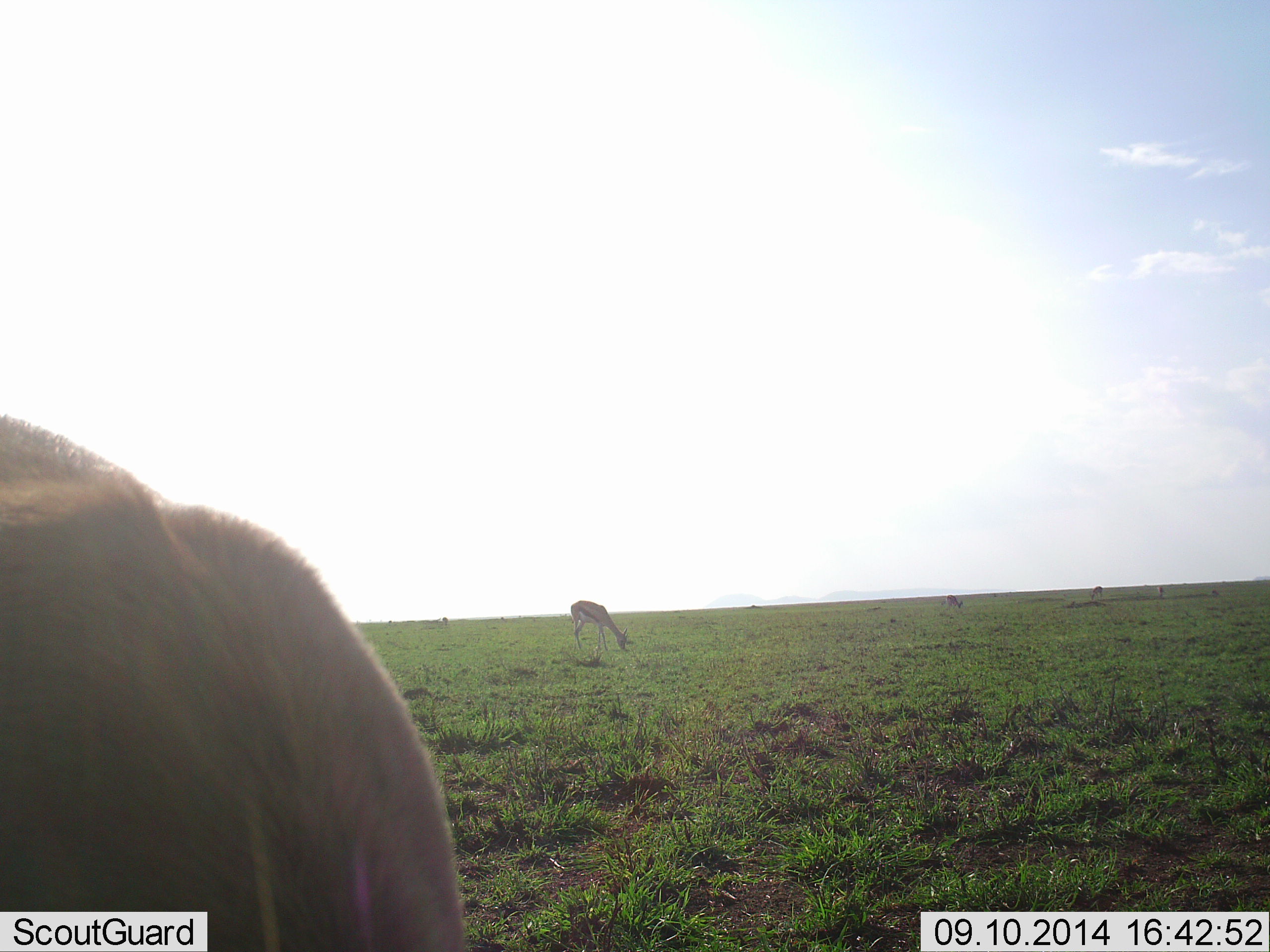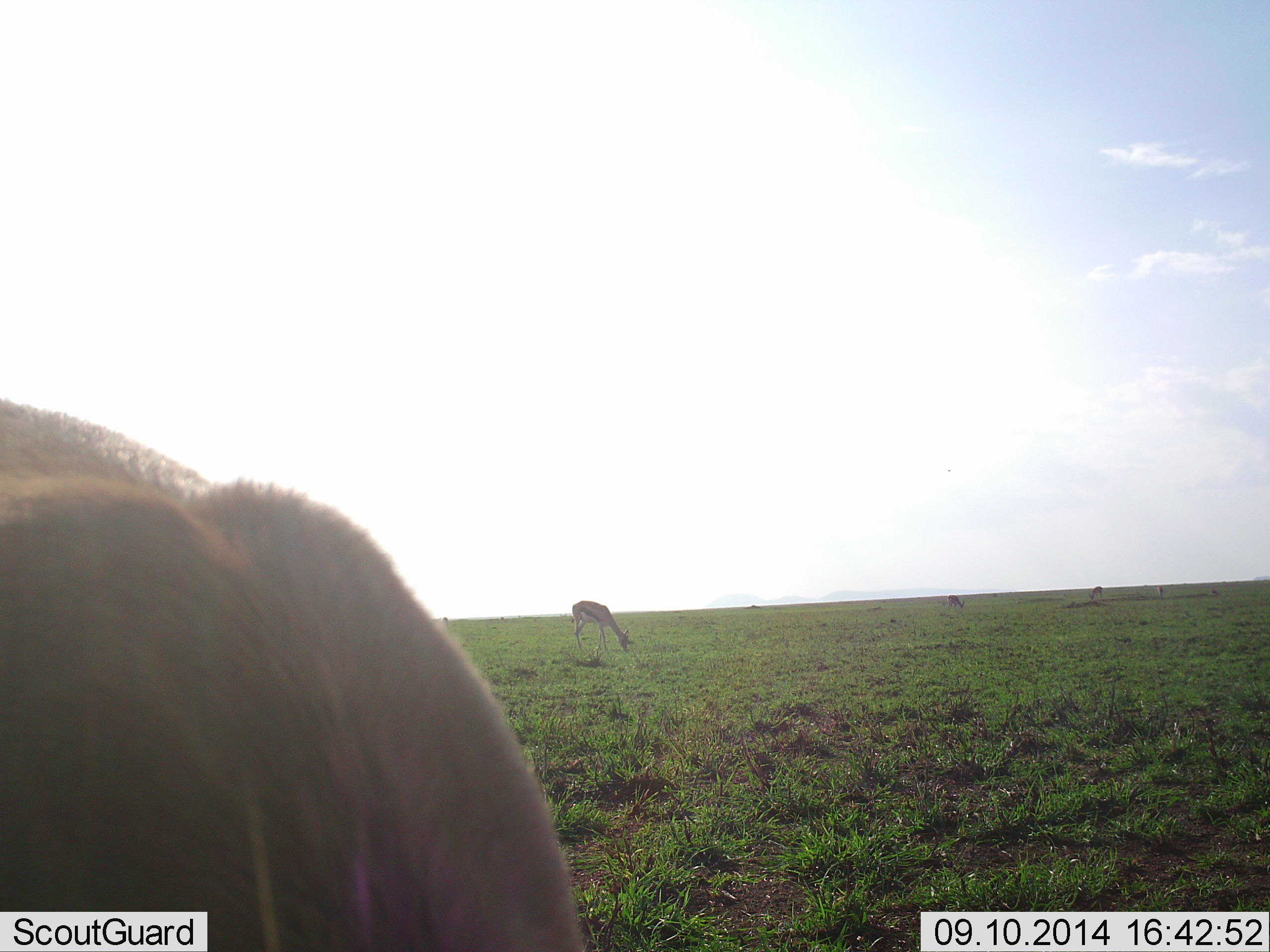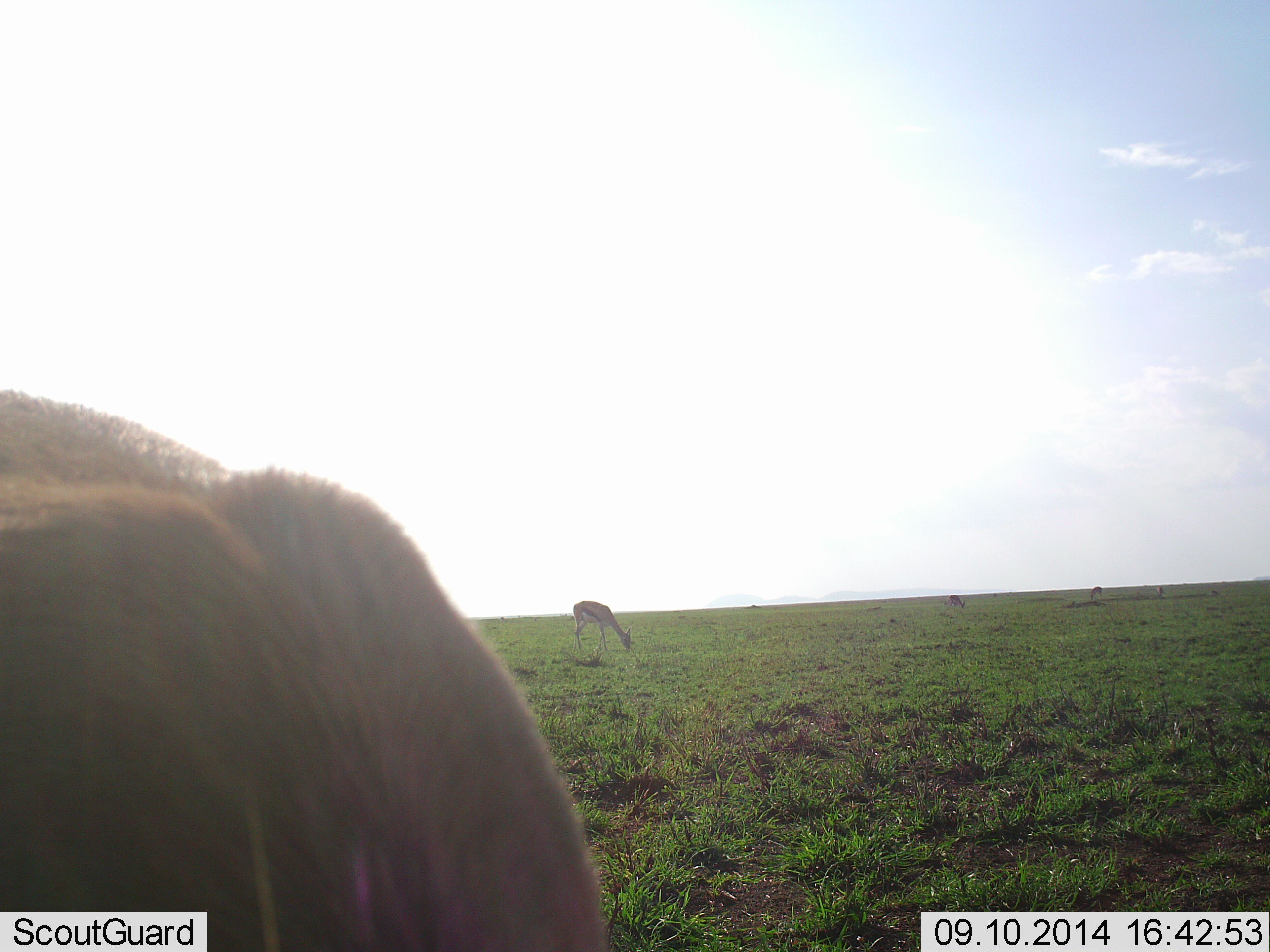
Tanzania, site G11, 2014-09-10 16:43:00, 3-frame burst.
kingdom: Animalia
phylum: Chordata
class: Mammalia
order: Artiodactyla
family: Bovidae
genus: Eudorcas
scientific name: Eudorcas thomsonii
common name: thomson's gazelle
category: gazellethomsons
Gazellethomsons (thomson's gazelle) (Eudorcas thomsonii), count 4. Behavior (volunteer vote fractions): standing 45%, resting 0%, moving 0%, interacting 0%. Young present (vote fraction): 0%. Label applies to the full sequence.